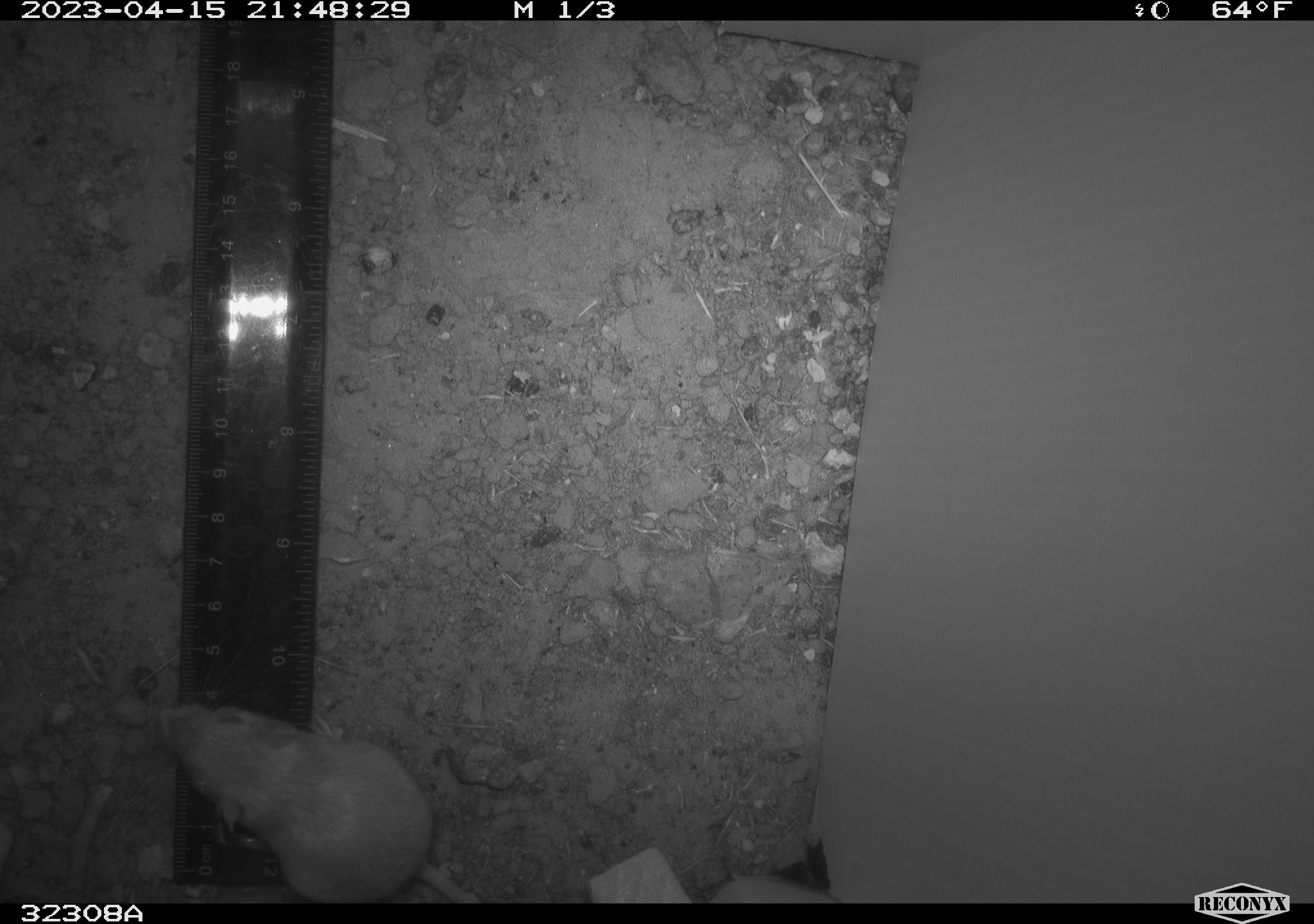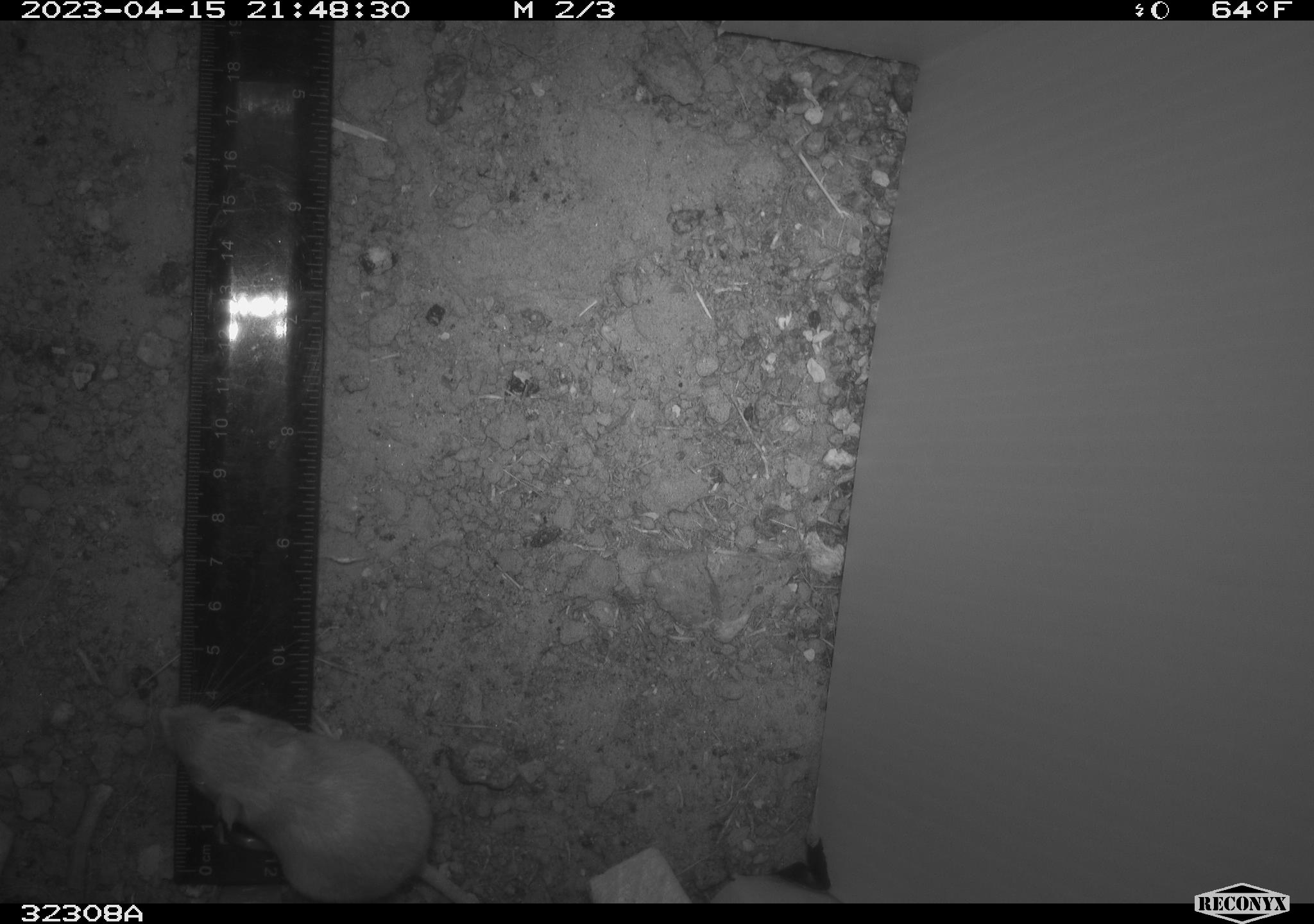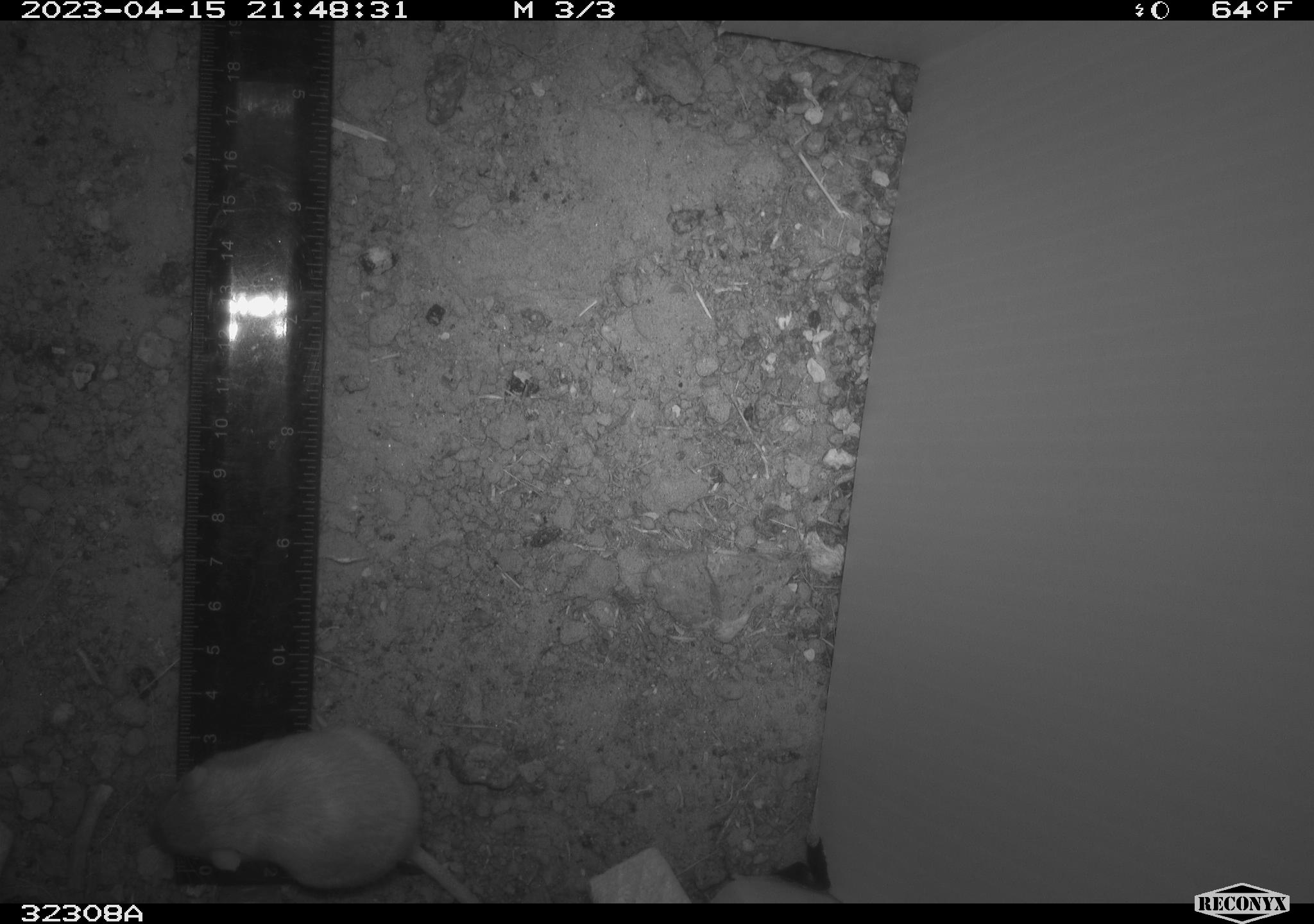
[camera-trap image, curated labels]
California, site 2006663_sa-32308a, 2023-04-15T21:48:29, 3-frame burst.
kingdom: Animalia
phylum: Chordata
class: Mammalia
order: Rodentia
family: Heteromyidae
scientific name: Heteromyidae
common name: kangaroo rats and pocket mice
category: heteromyidae family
Heteromyidae family (kangaroo rats and pocket mice) (Heteromyidae).